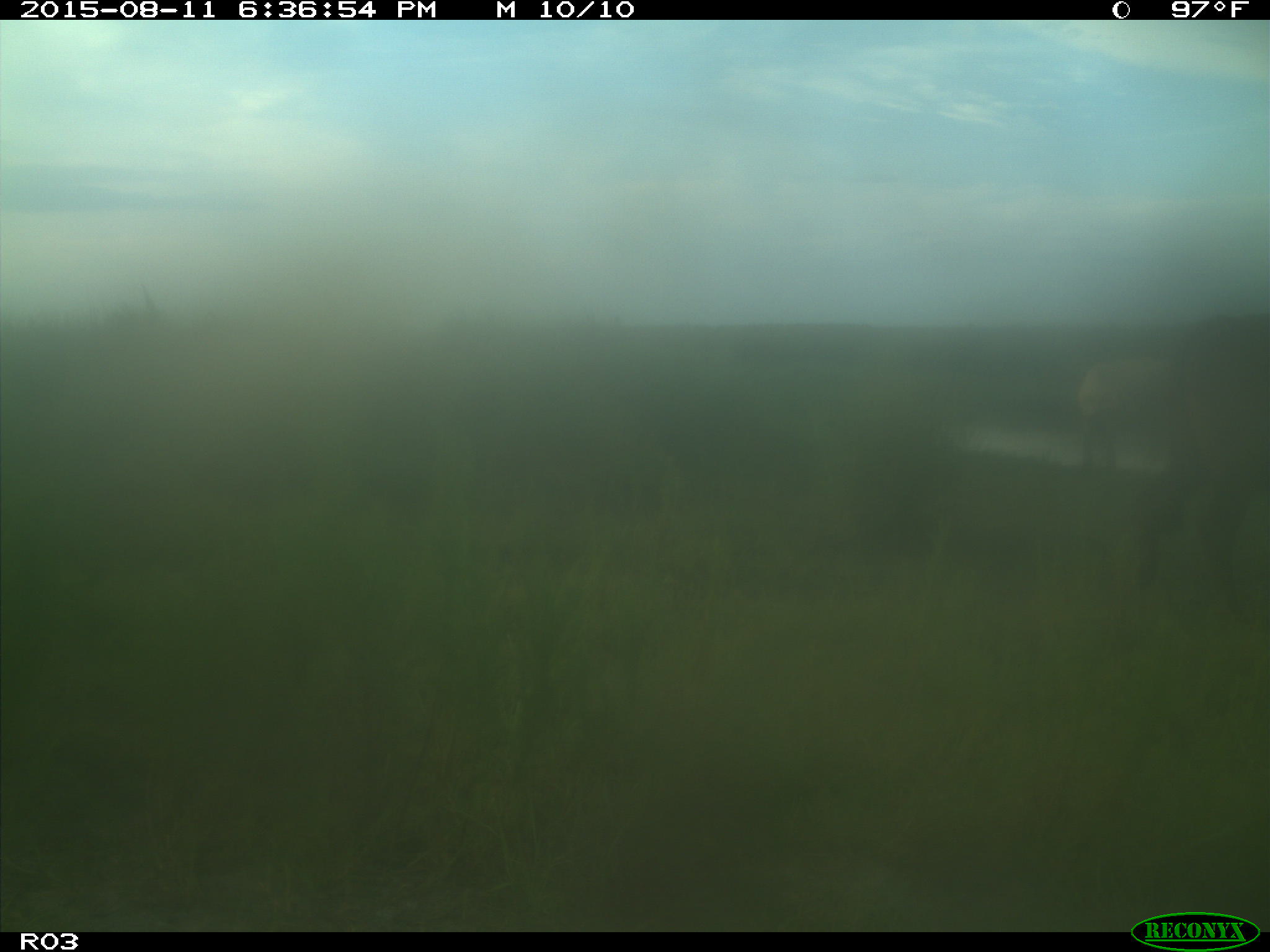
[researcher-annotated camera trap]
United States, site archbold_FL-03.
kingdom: Animalia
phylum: Chordata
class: Mammalia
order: Artiodactyla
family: Bovidae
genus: Bos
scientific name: Bos taurus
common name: domestic cow